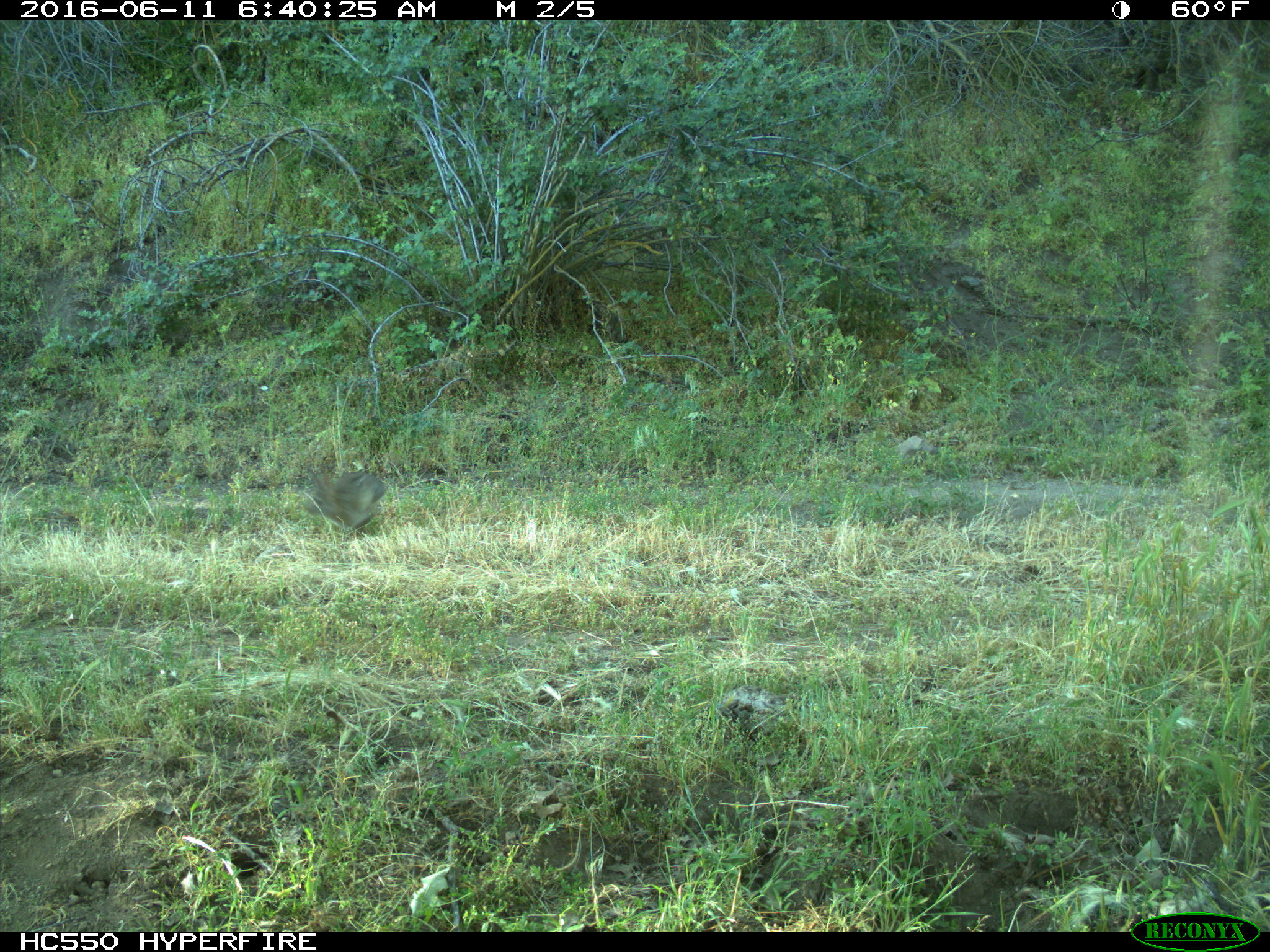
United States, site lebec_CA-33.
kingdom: Animalia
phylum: Chordata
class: Mammalia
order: Lagomorpha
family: Leporidae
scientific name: Leporidae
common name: rabbits and hares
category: unidentified rabbit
Unidentified rabbit (rabbits and hares) (Leporidae).